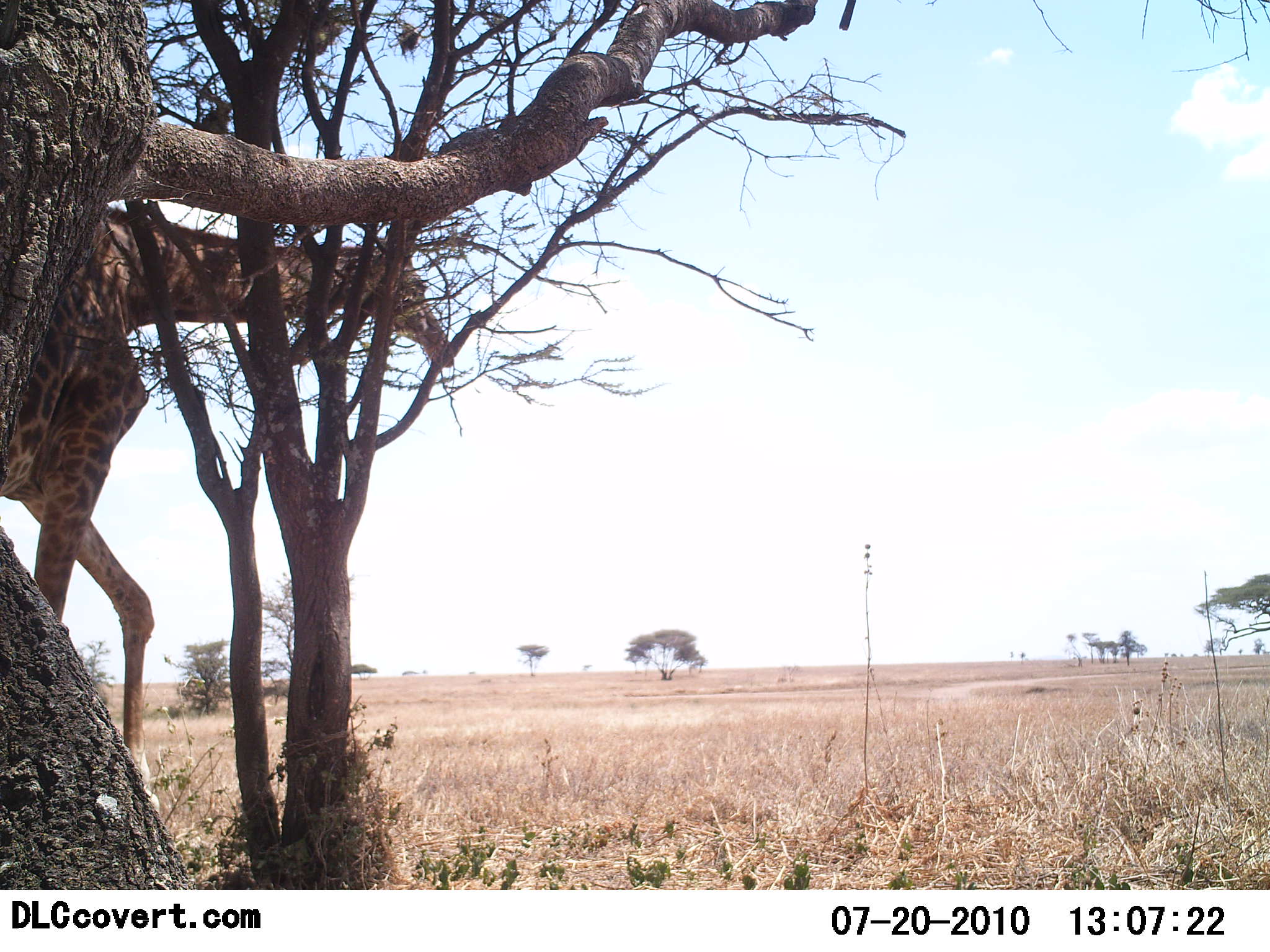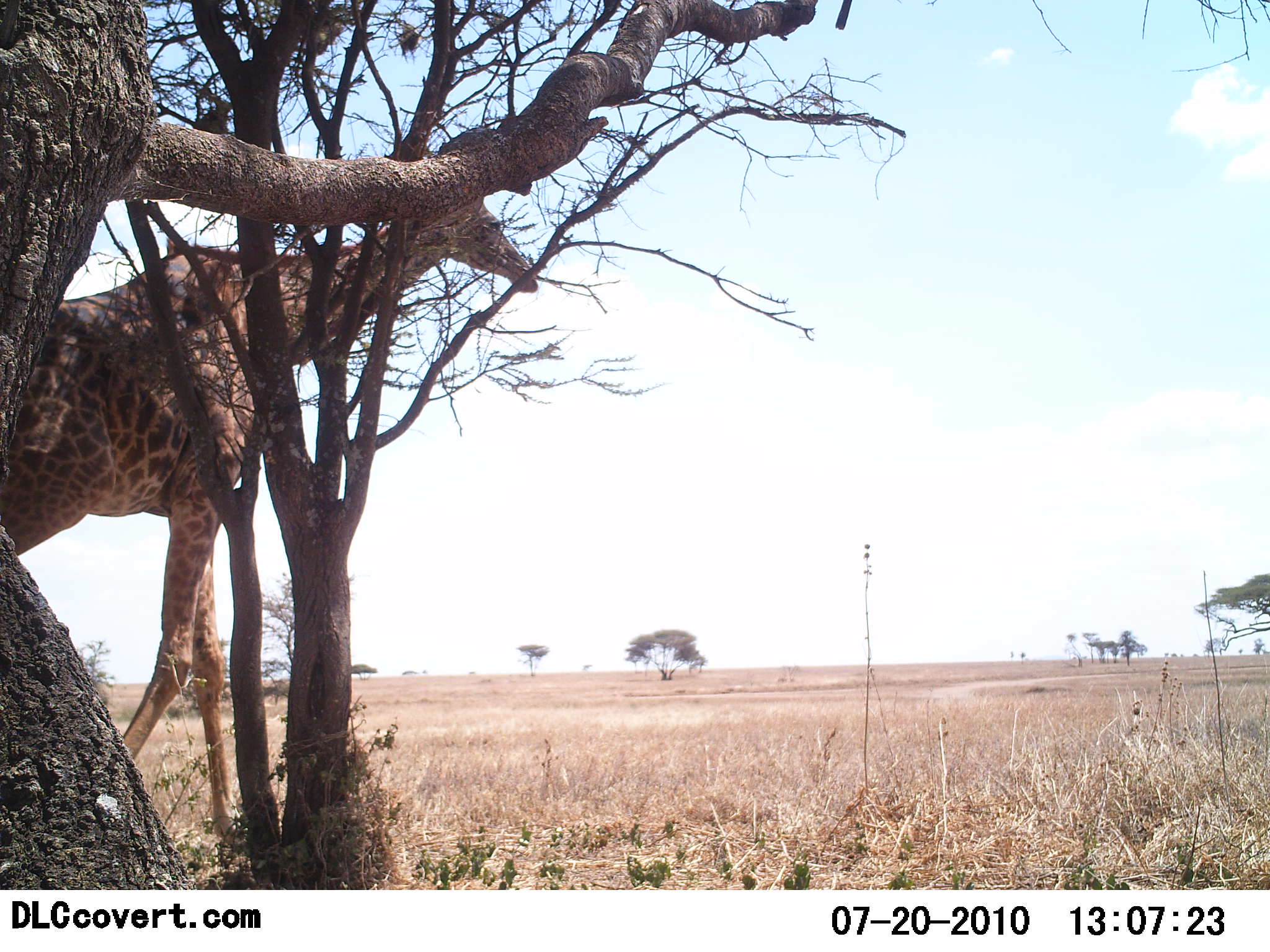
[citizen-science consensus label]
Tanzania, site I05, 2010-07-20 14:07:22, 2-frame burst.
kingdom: Animalia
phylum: Chordata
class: Mammalia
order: Artiodactyla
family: Giraffidae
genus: Giraffa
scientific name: Giraffa camelopardalis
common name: giraffe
Giraffe (Giraffa camelopardalis), count 1. Behavior (volunteer vote fractions): standing 12%, resting 0%, moving 92%, interacting 0%. Young present (vote fraction): 0%. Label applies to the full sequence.